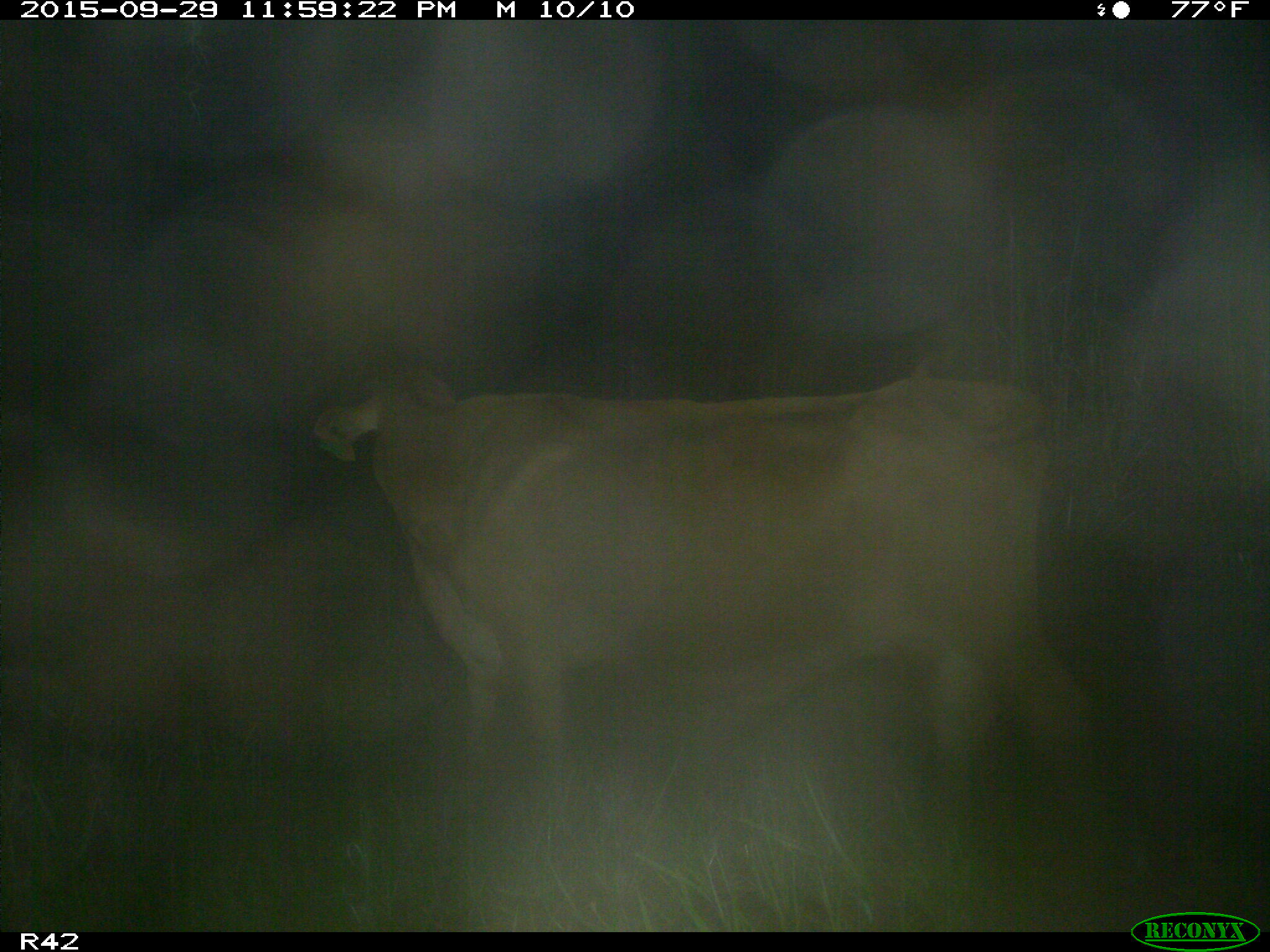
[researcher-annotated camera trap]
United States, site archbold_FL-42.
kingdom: Animalia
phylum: Chordata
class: Mammalia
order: Artiodactyla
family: Bovidae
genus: Bos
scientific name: Bos taurus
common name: domestic cow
Bos taurus (domestic cow).